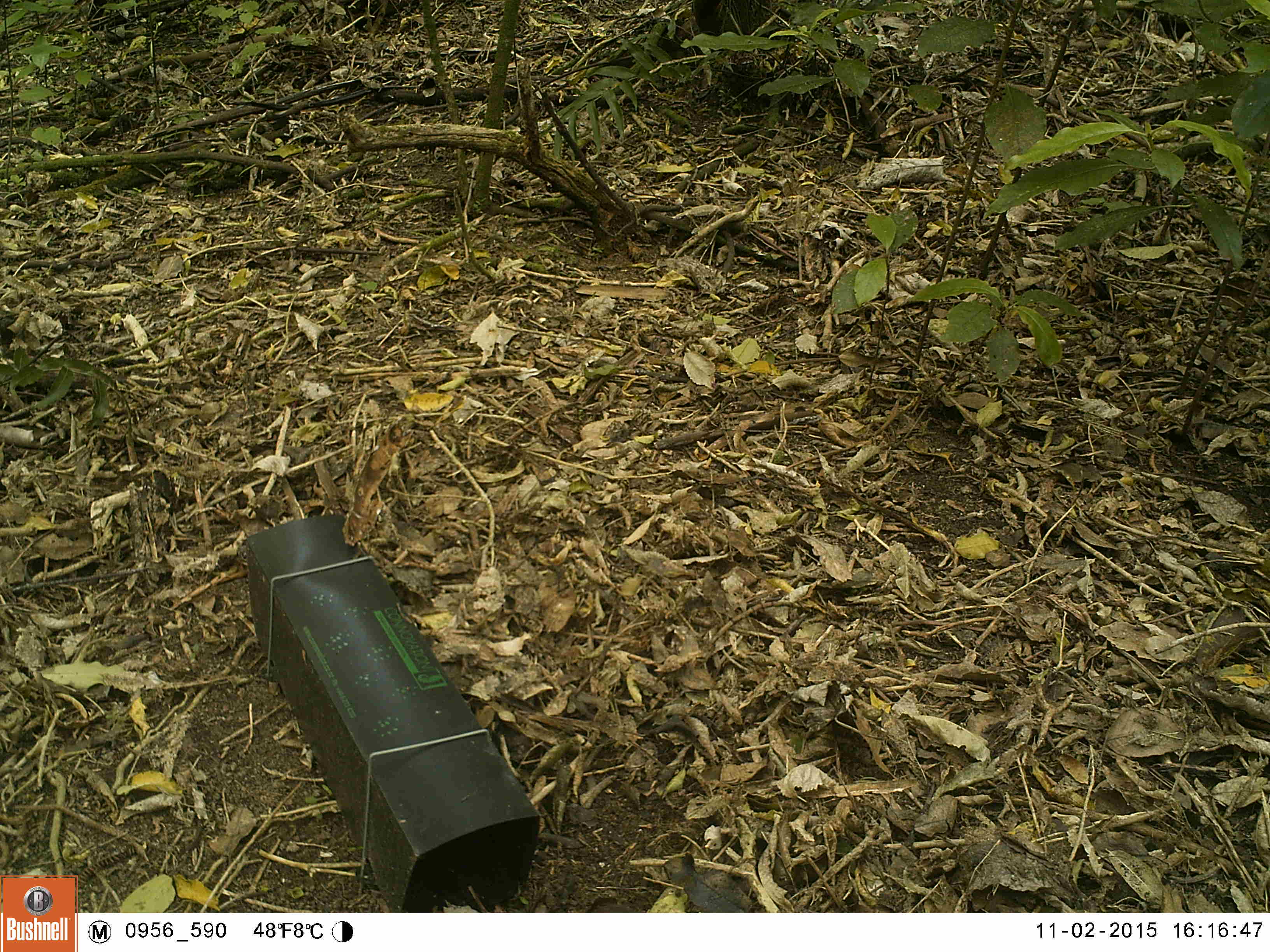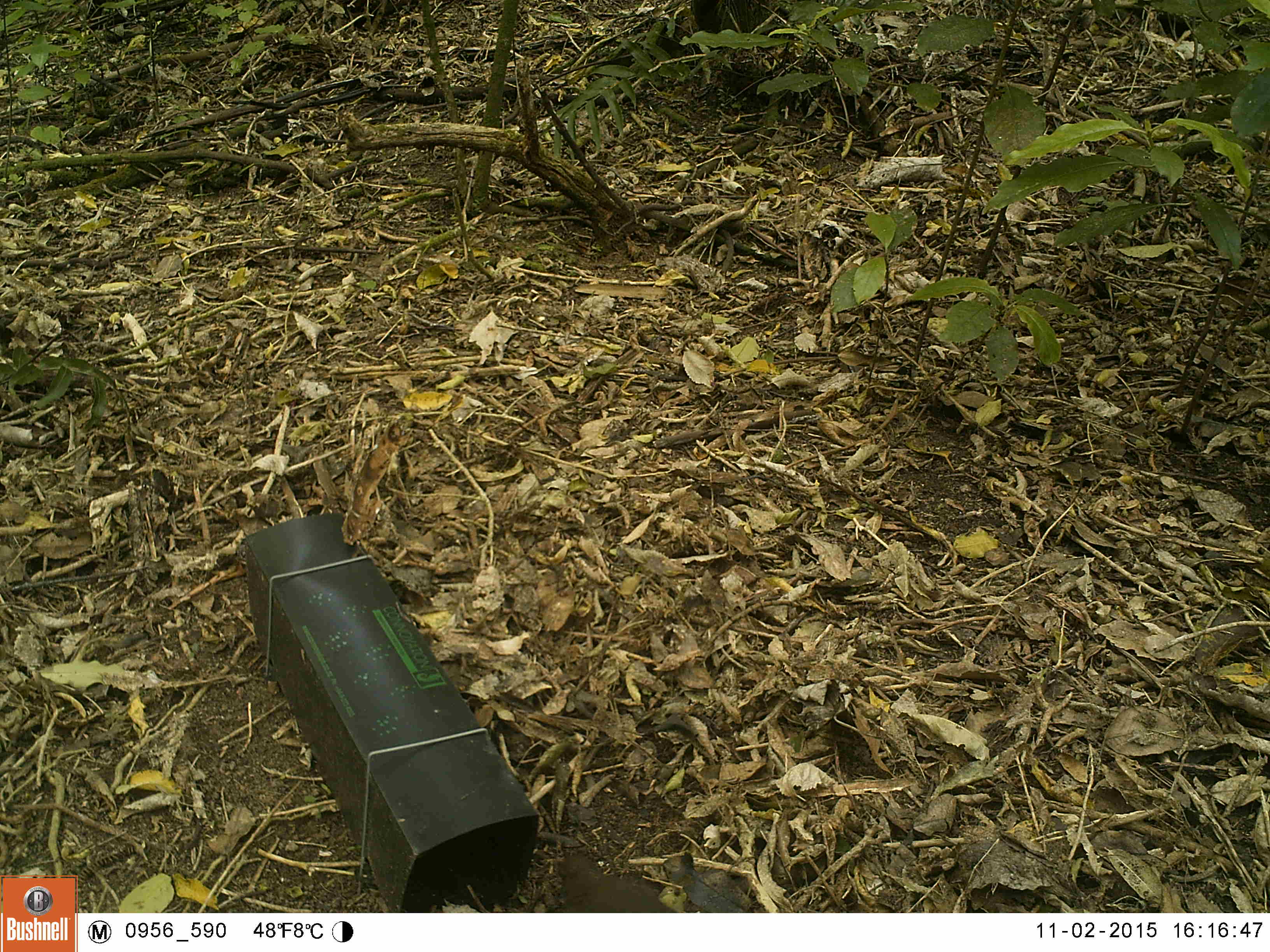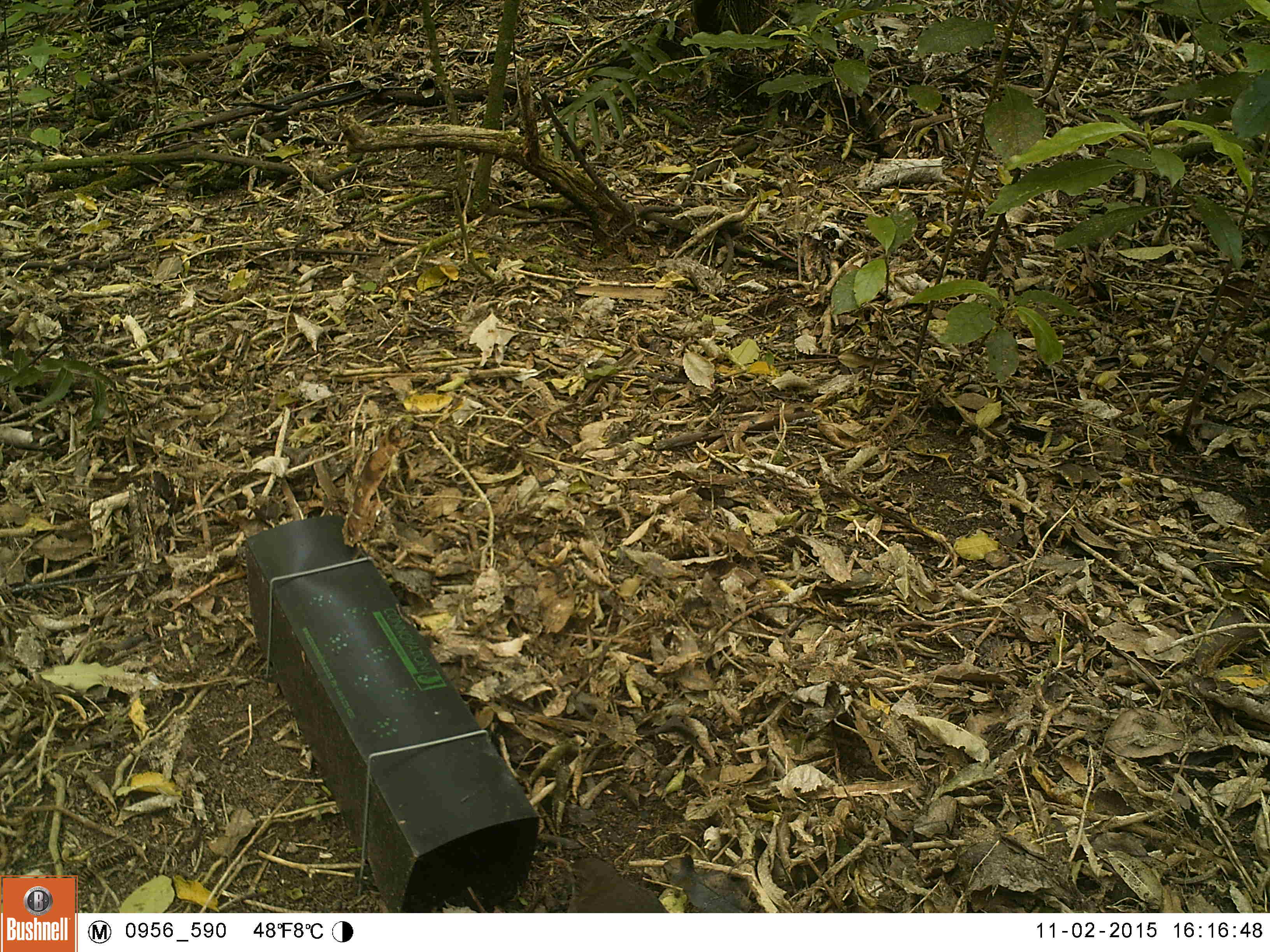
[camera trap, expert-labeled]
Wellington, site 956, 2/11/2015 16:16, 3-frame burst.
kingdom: Animalia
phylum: Chordata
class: Aves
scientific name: Aves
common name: bird